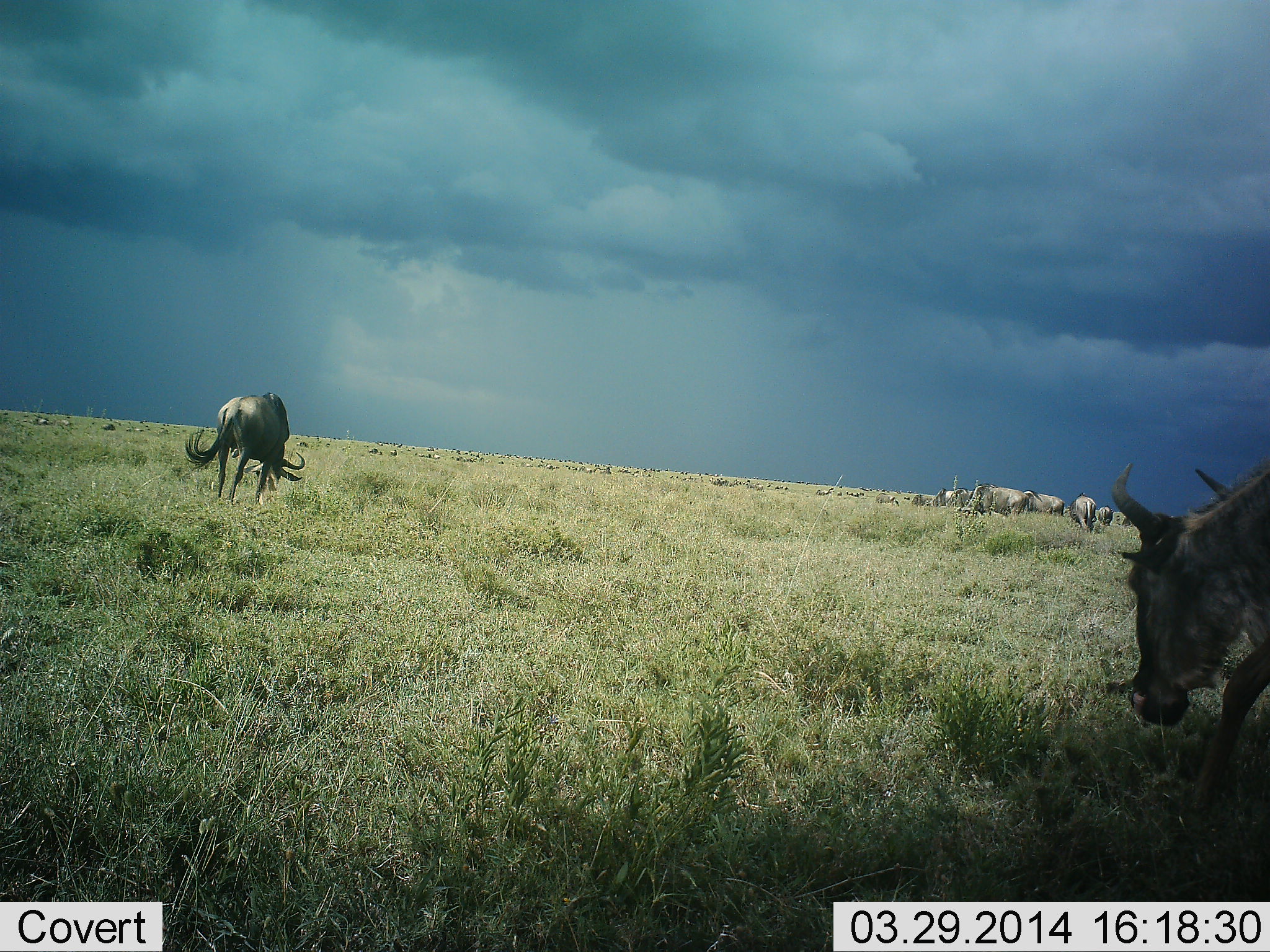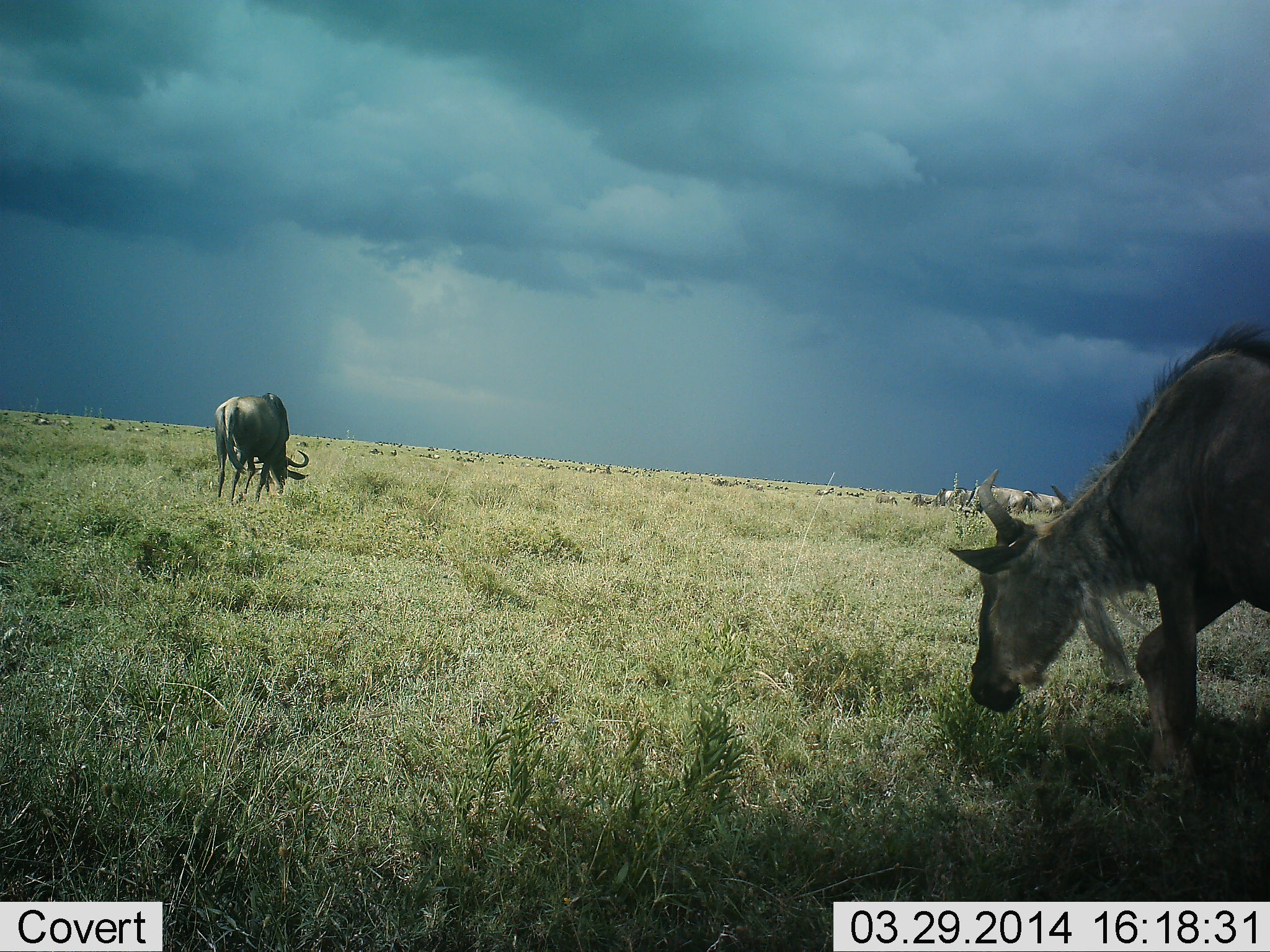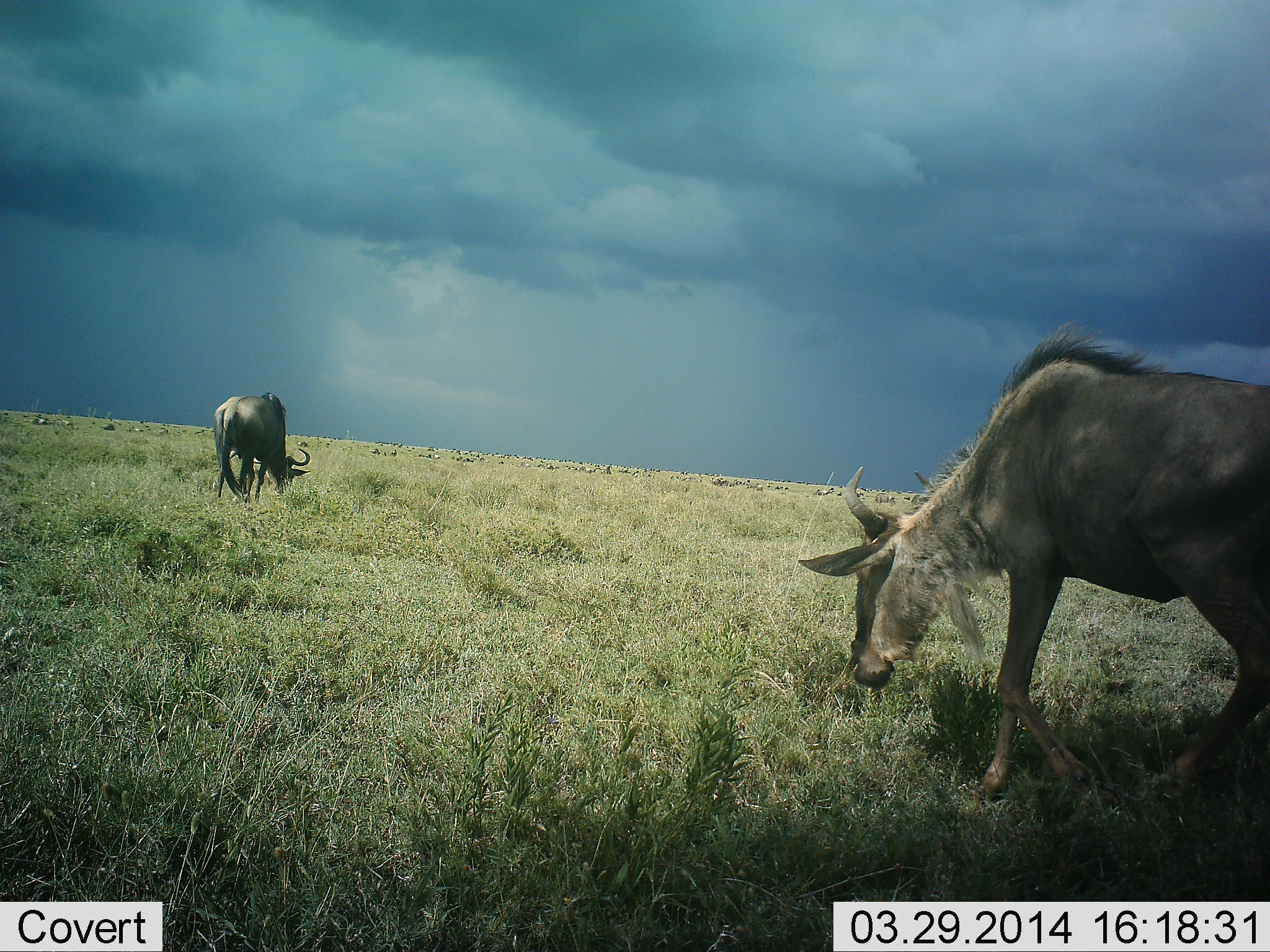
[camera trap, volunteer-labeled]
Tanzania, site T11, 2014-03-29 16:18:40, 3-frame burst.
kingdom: Animalia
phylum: Chordata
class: Mammalia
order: Artiodactyla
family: Bovidae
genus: Connochaetes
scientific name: Connochaetes taurinus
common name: blue wildebeest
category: wildebeest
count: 11-50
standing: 50%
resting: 0%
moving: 80%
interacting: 0%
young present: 0%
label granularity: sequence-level